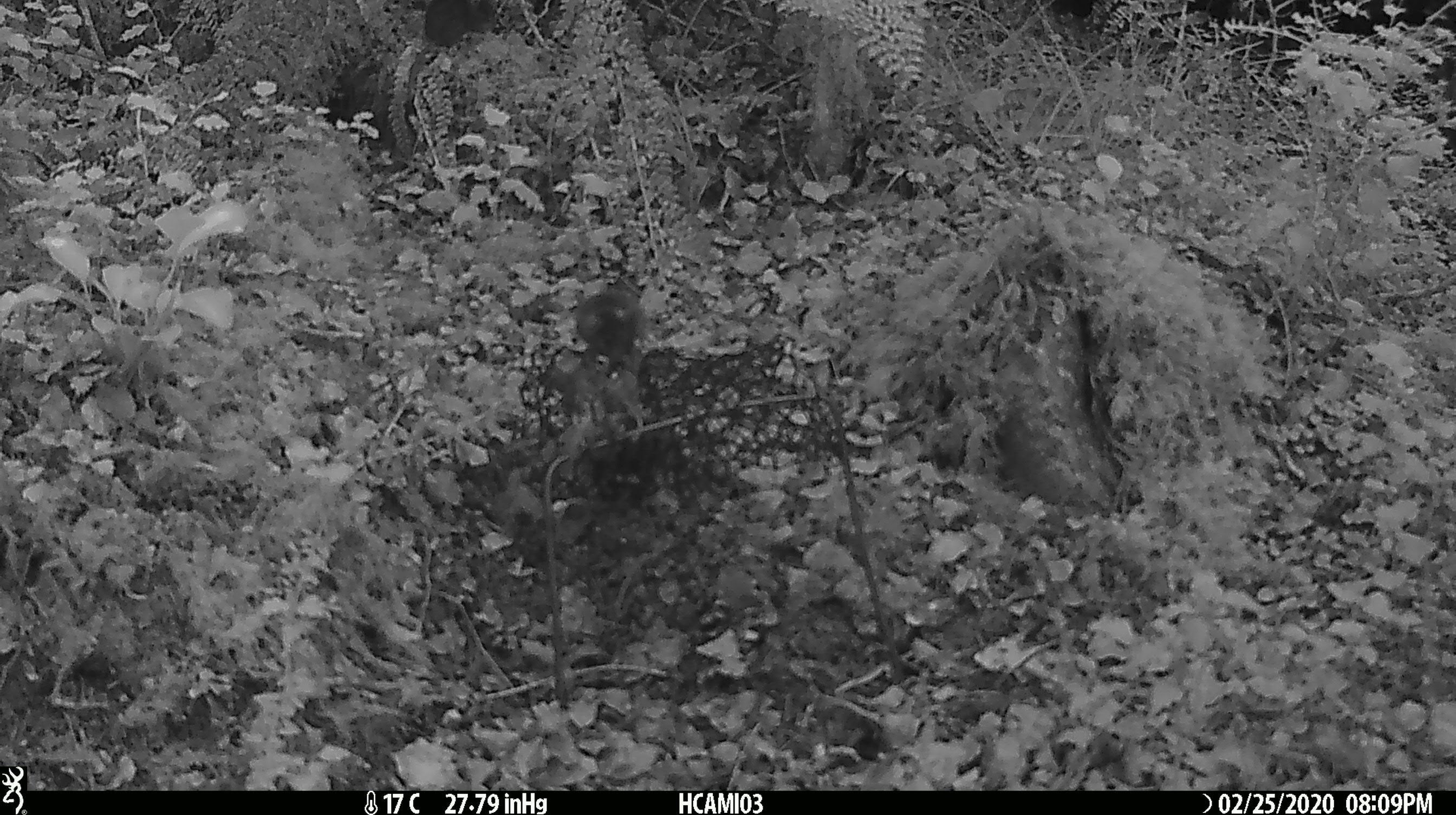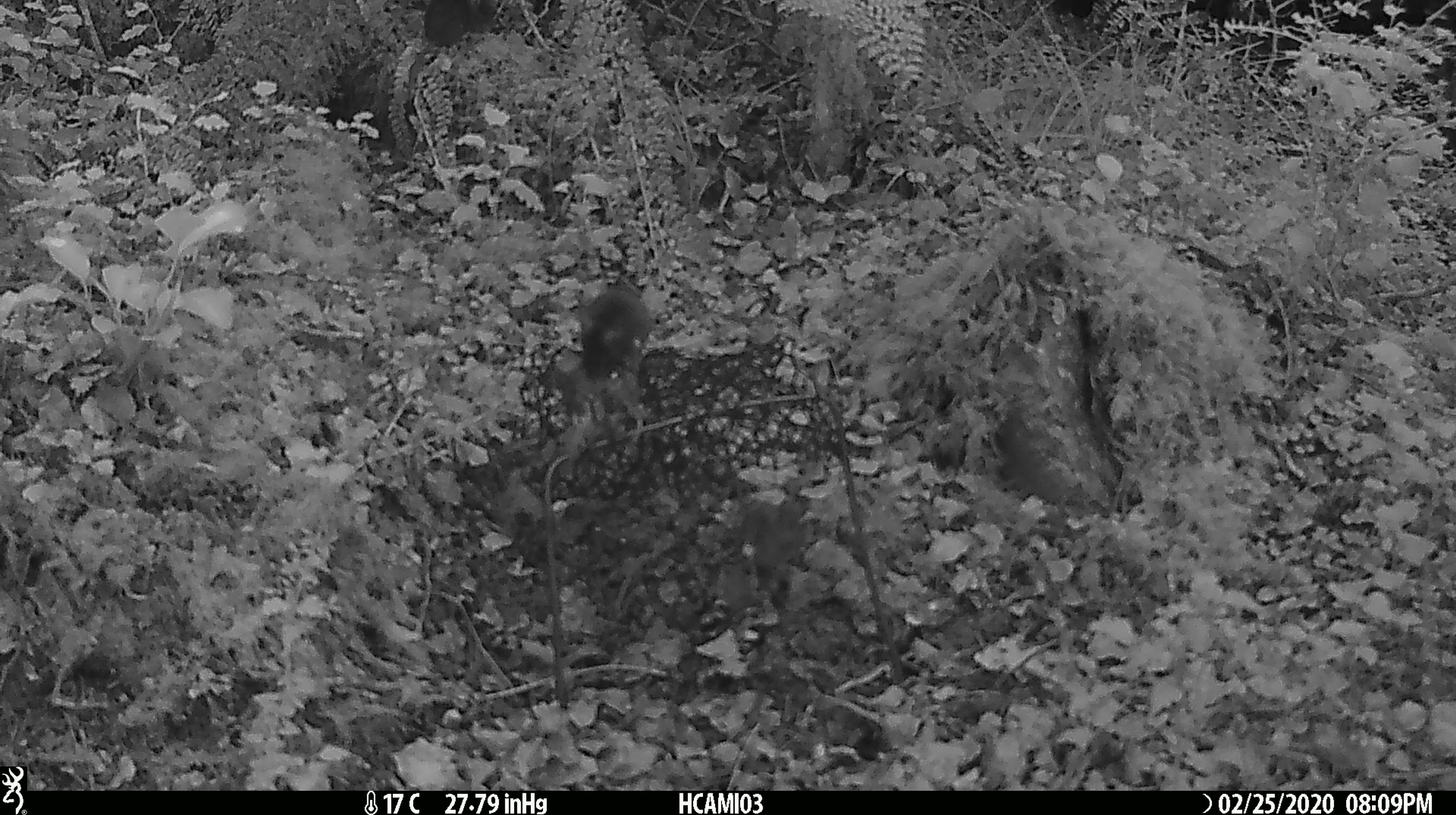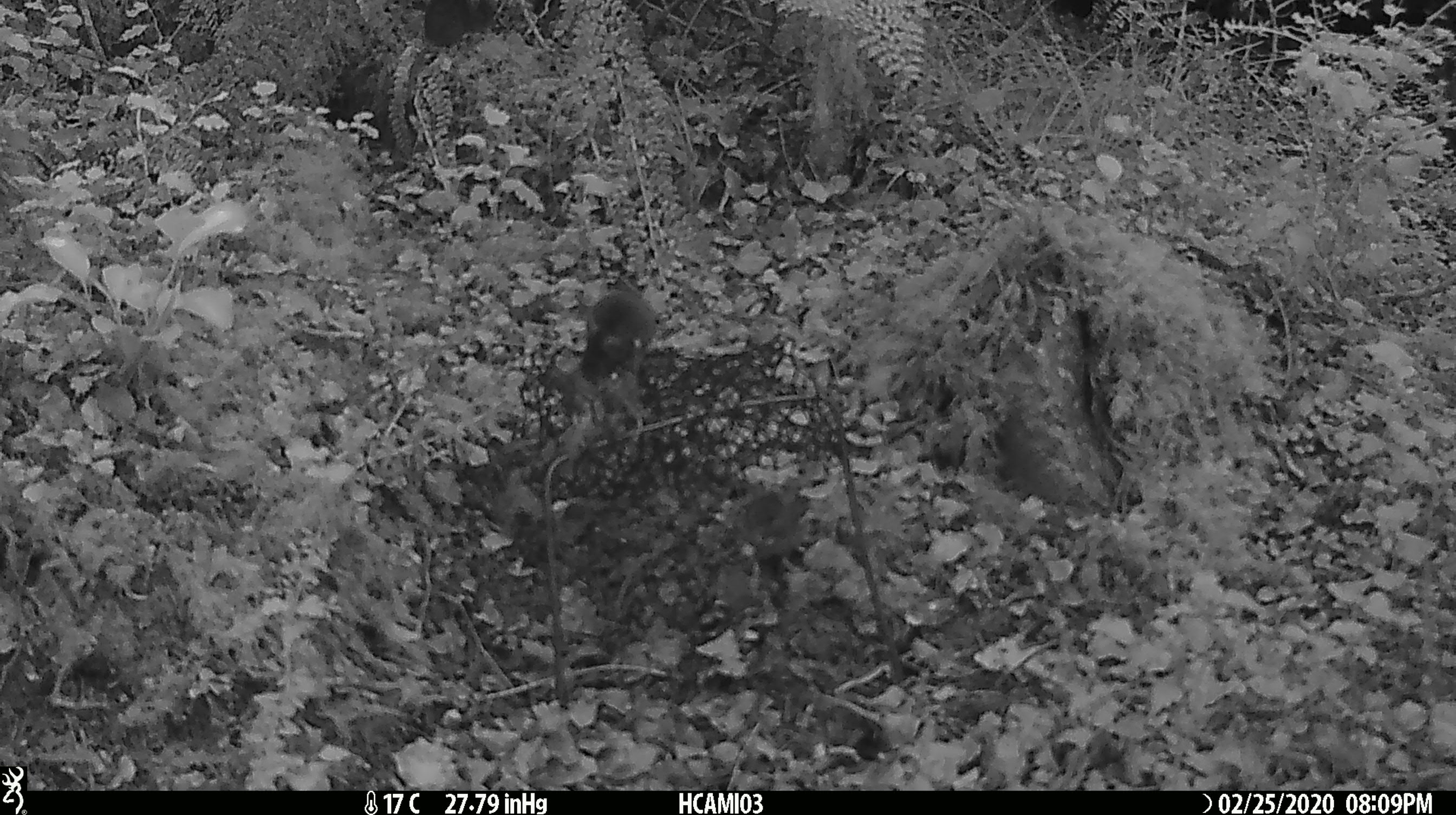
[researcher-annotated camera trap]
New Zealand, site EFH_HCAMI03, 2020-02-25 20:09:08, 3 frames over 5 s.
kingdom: Animalia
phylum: Chordata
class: Mammalia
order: Rodentia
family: Muridae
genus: Mus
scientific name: Mus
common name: mouse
Mouse (Mus).